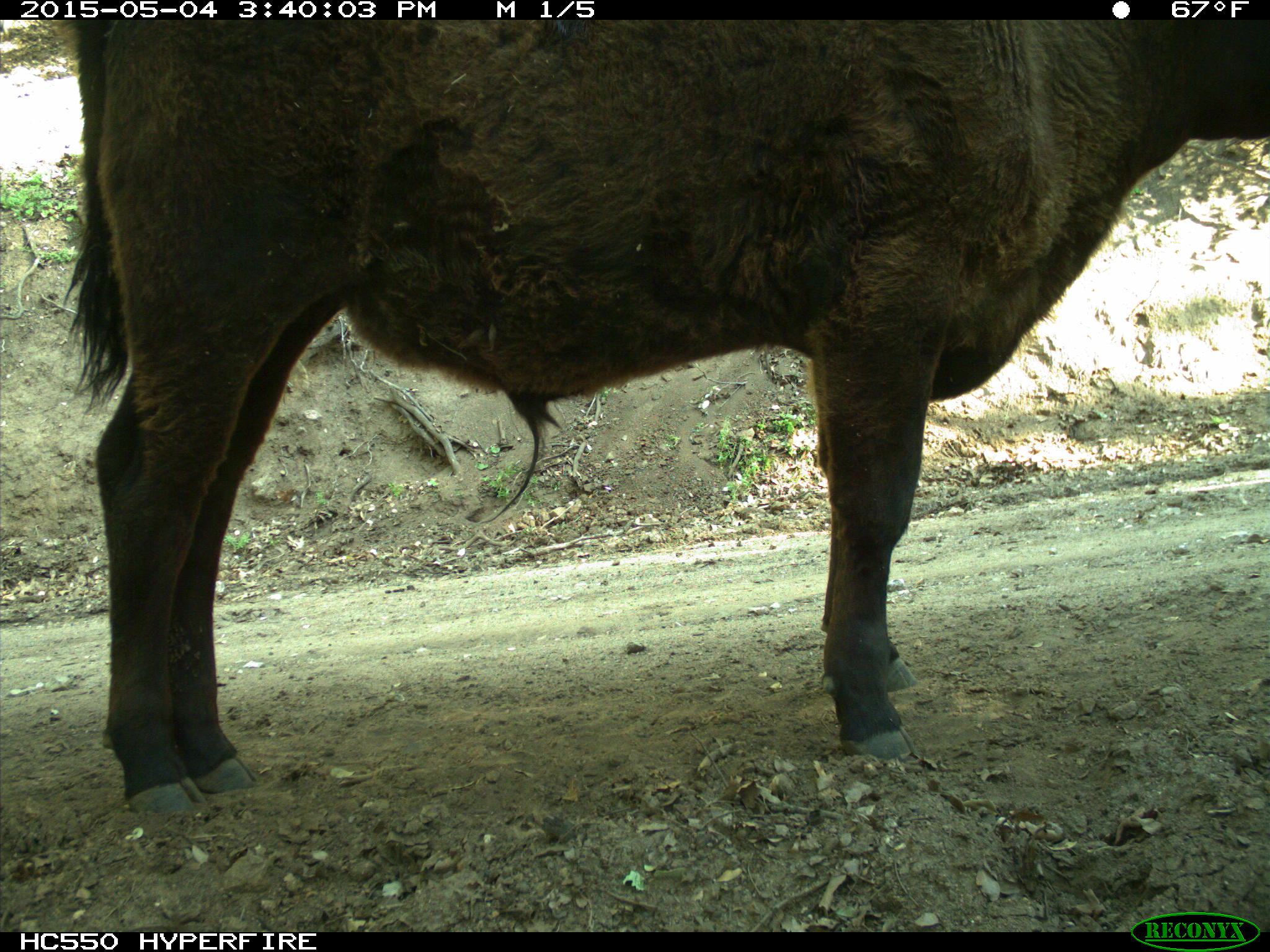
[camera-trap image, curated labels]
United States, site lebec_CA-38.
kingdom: Animalia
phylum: Chordata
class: Mammalia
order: Artiodactyla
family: Bovidae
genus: Bos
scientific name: Bos taurus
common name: domestic cow